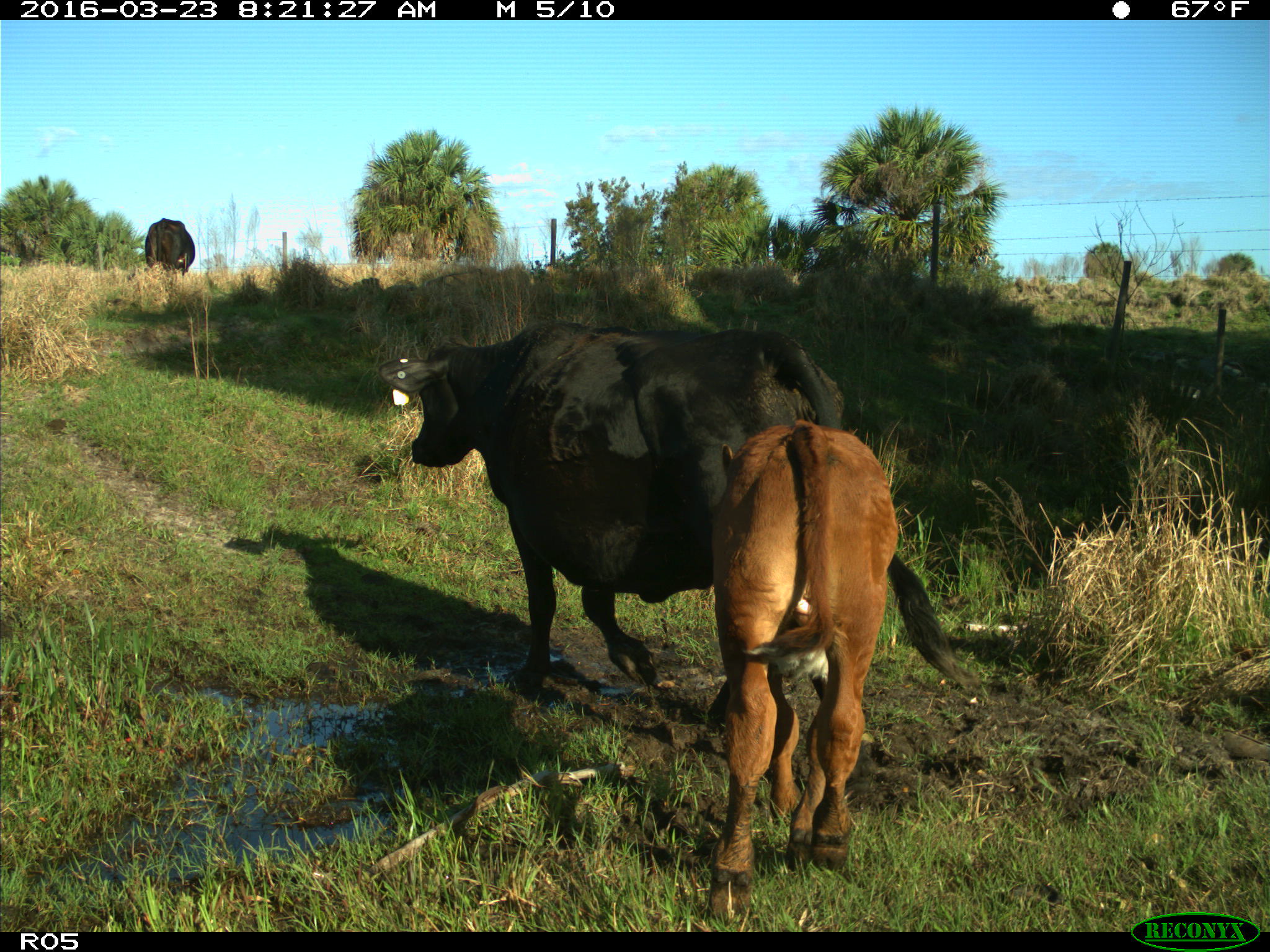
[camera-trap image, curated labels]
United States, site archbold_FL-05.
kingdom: Animalia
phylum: Chordata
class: Mammalia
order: Artiodactyla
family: Bovidae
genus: Bos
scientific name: Bos taurus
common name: domestic cow